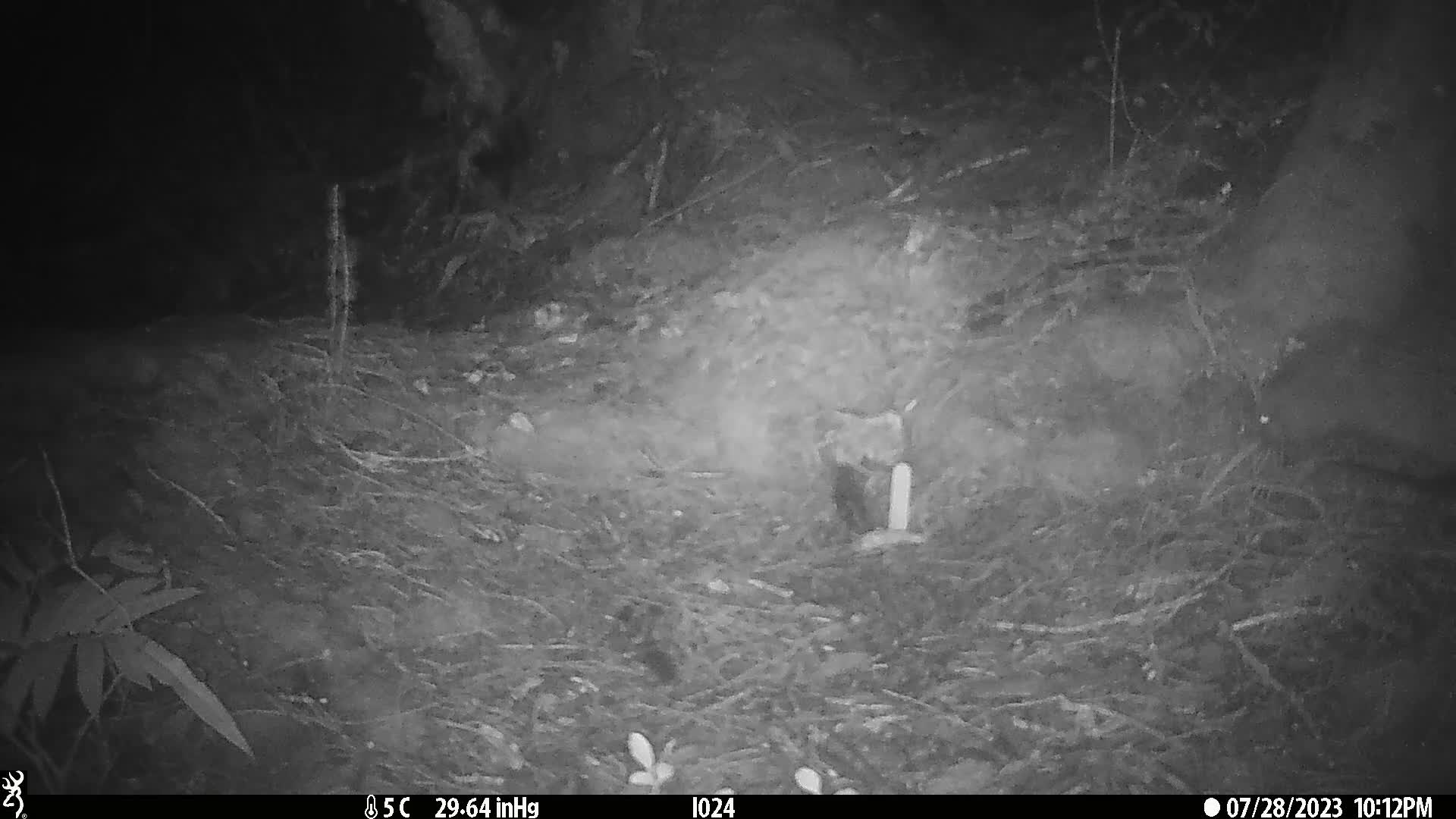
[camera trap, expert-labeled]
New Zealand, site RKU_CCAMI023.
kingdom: Animalia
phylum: Chordata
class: Aves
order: Apterygiformes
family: Apterygidae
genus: Apteryx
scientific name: Apteryx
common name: kiwi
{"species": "kiwi (Apteryx)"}